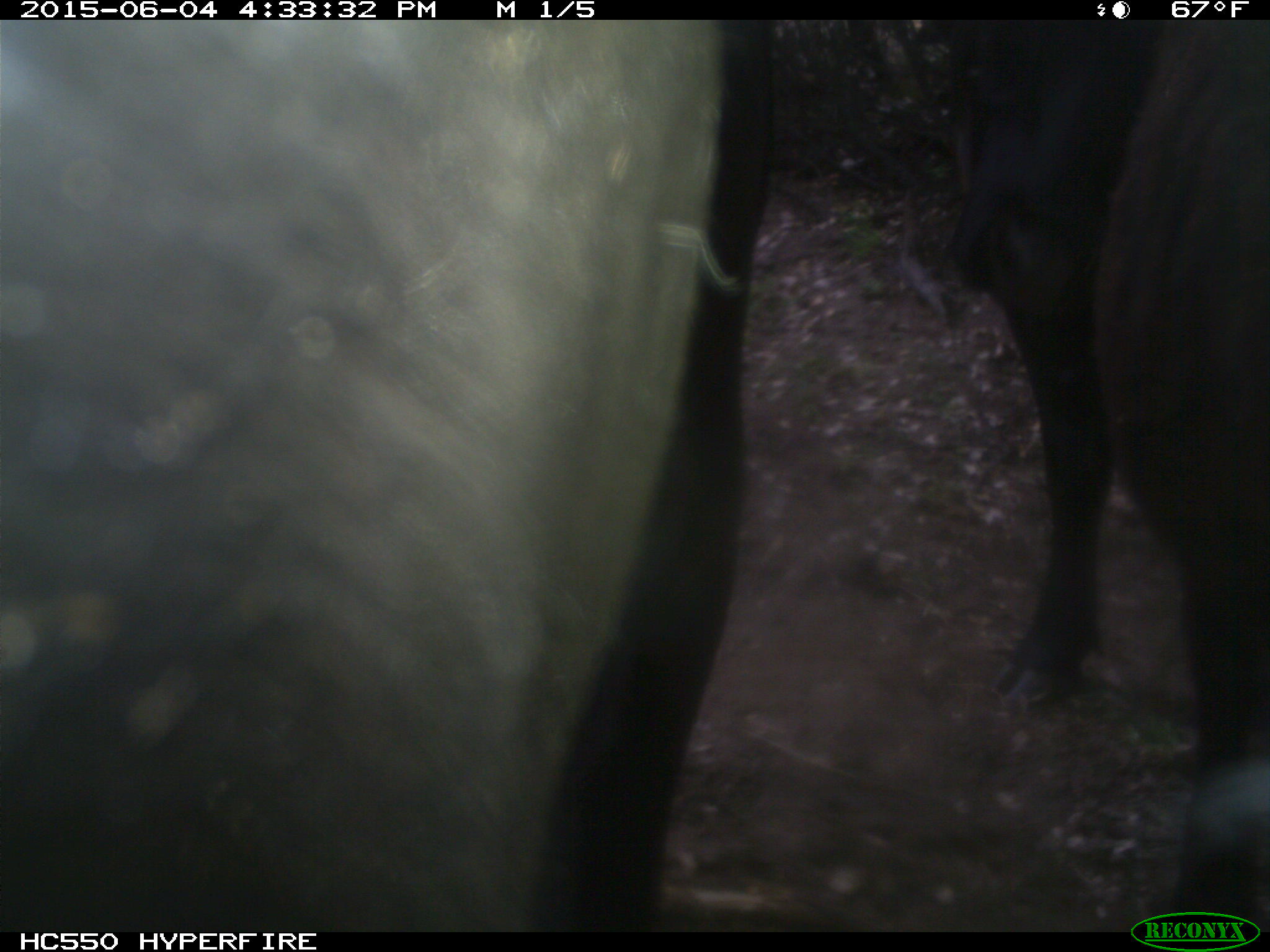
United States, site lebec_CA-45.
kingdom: Animalia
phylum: Chordata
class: Mammalia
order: Artiodactyla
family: Bovidae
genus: Bos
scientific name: Bos taurus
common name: domestic cow